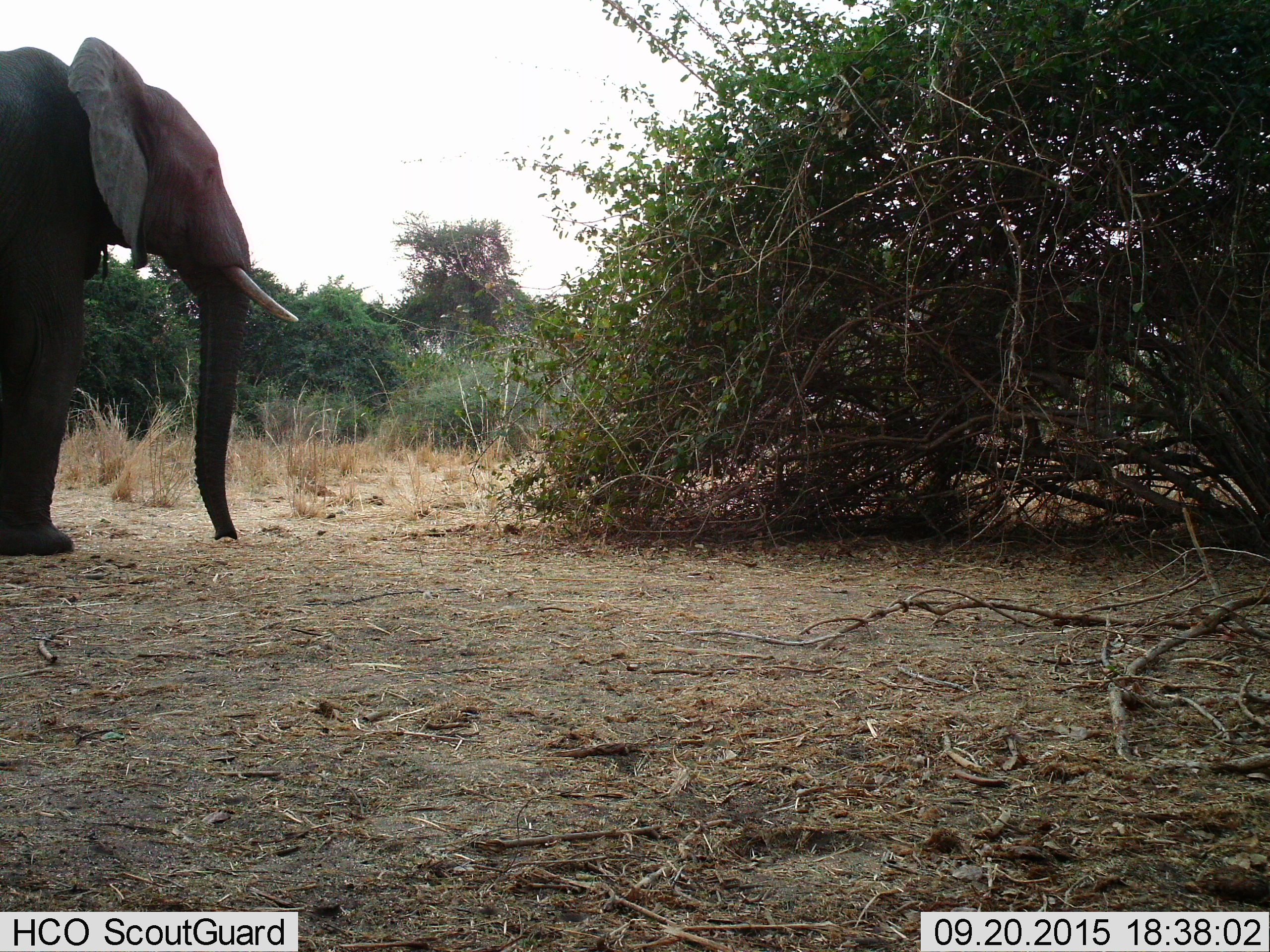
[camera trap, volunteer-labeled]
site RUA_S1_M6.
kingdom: Animalia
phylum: Chordata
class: Mammalia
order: Proboscidea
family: Elephantidae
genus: Loxodonta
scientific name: Loxodonta africana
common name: african bush elephant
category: elephant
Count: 1.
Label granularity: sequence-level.